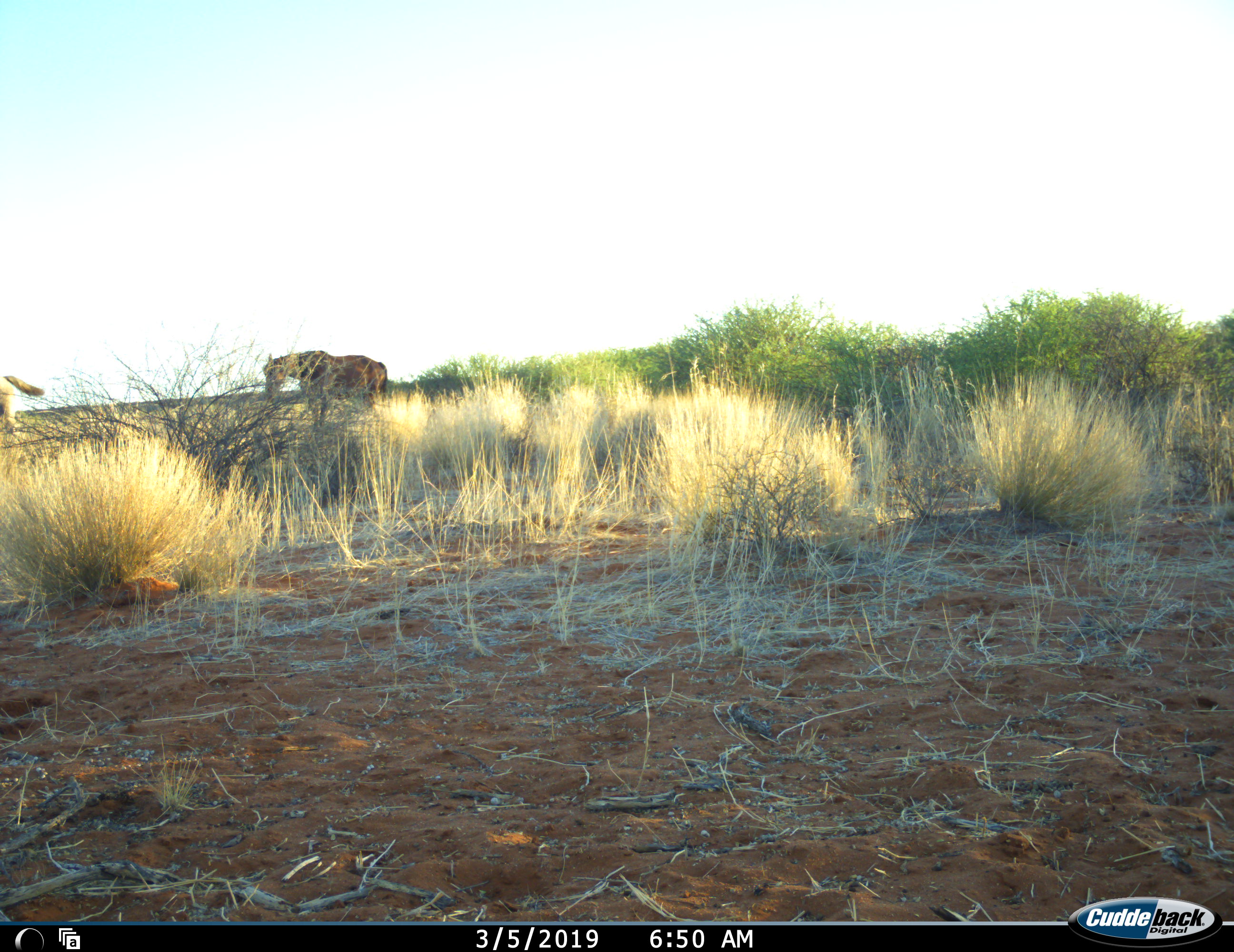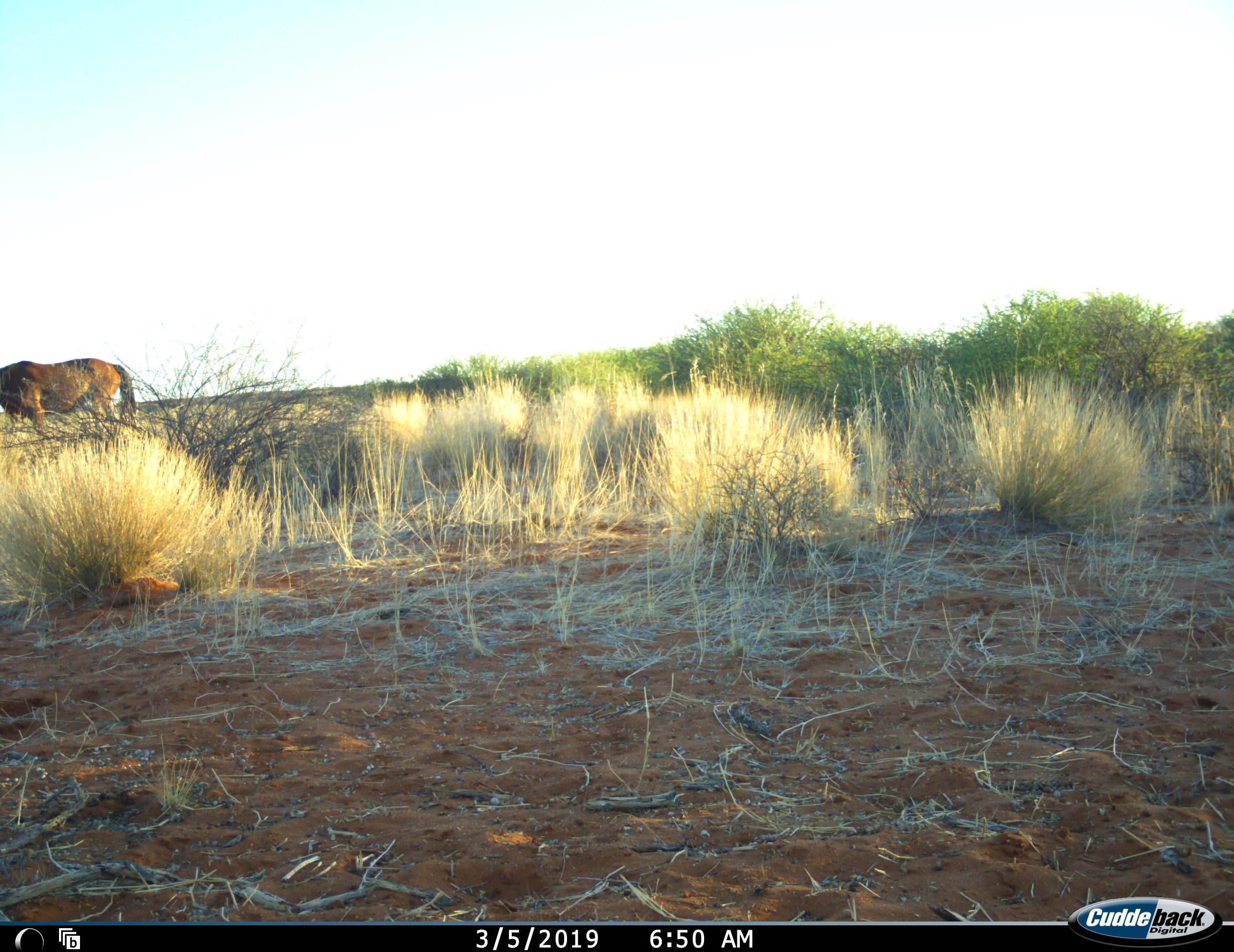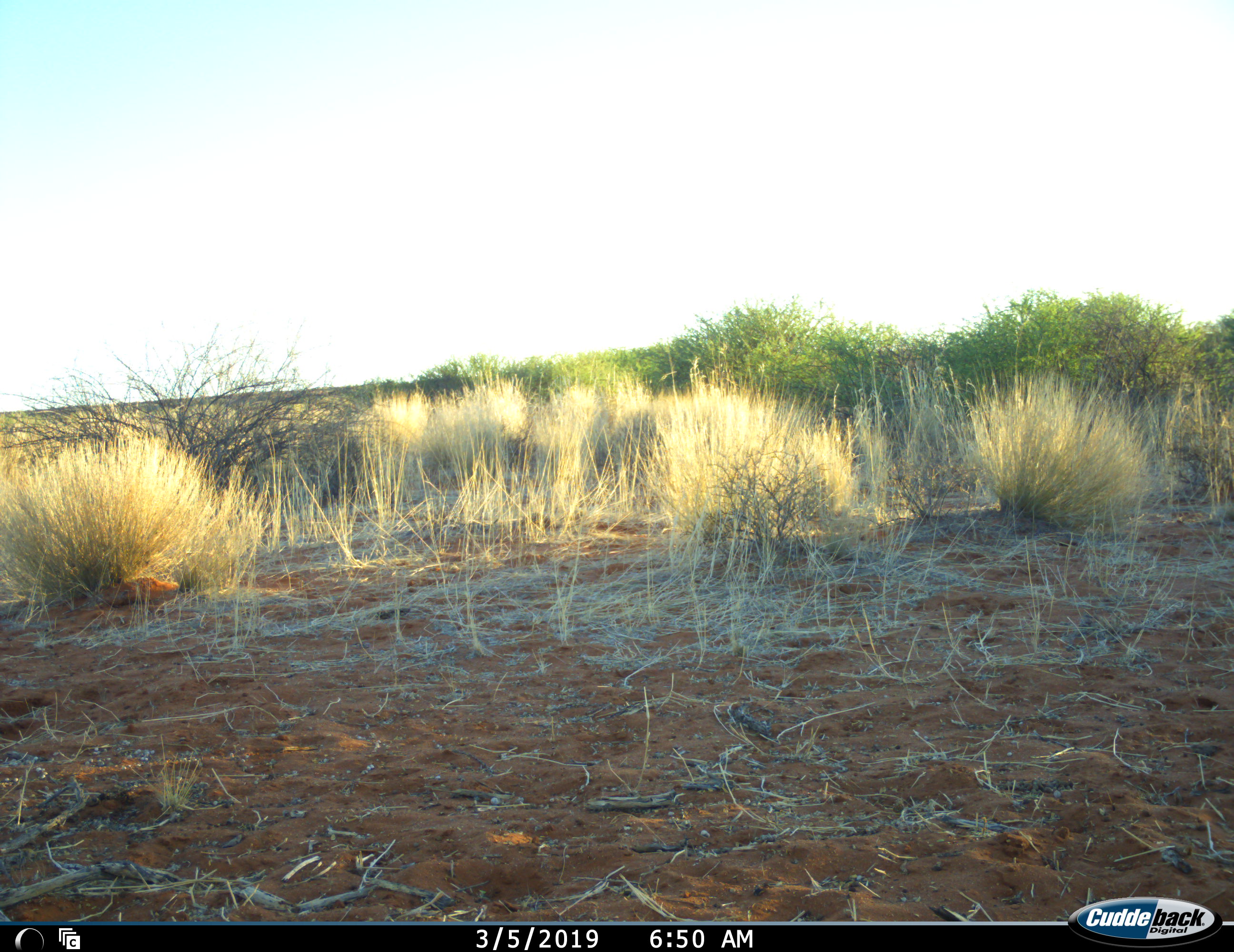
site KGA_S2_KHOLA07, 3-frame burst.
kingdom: Animalia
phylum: Chordata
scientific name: Vertebrata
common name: domestic animal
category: domesticanimal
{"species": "domesticanimal (domestic animal) (Vertebrata)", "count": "2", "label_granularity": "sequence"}